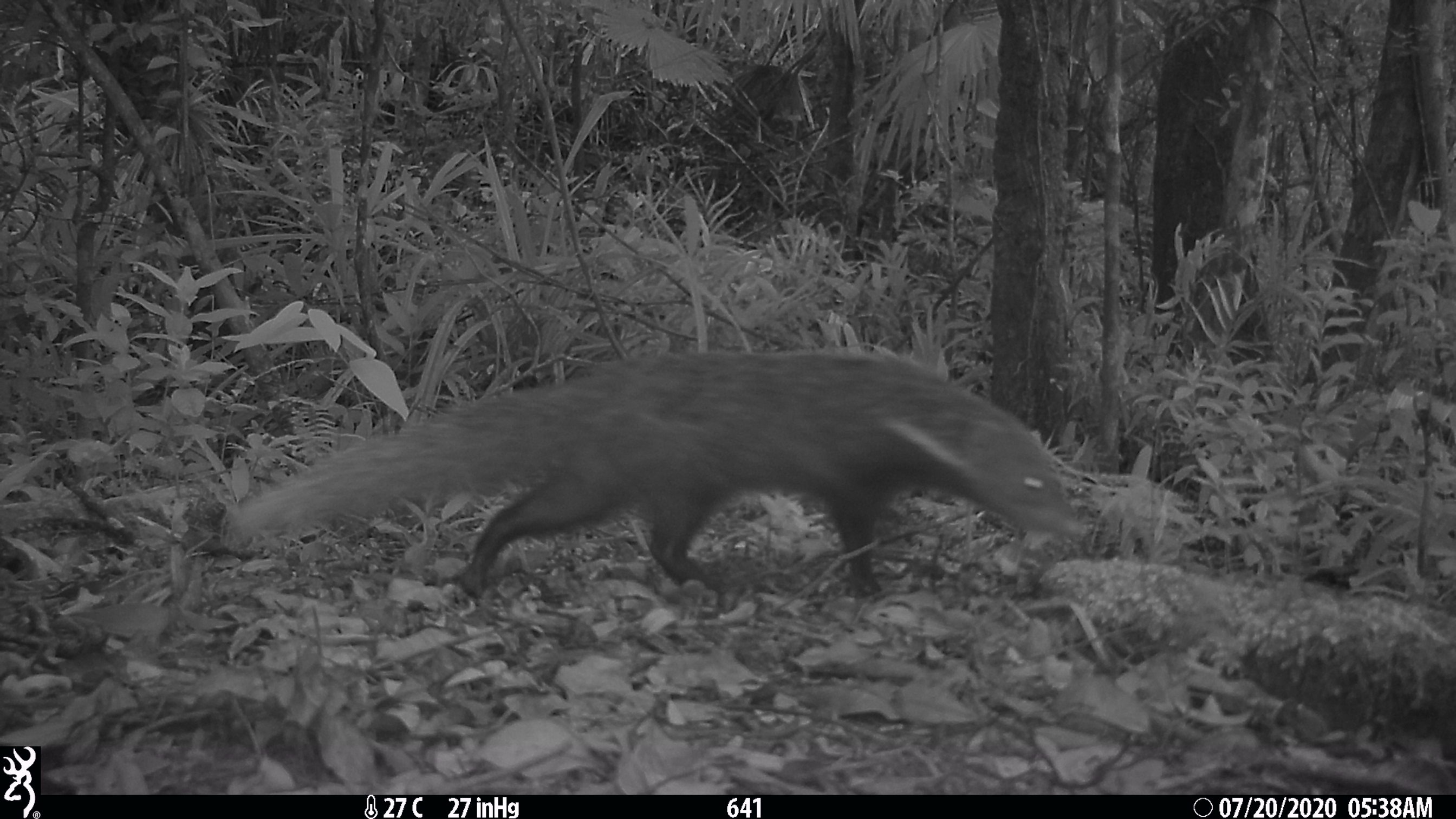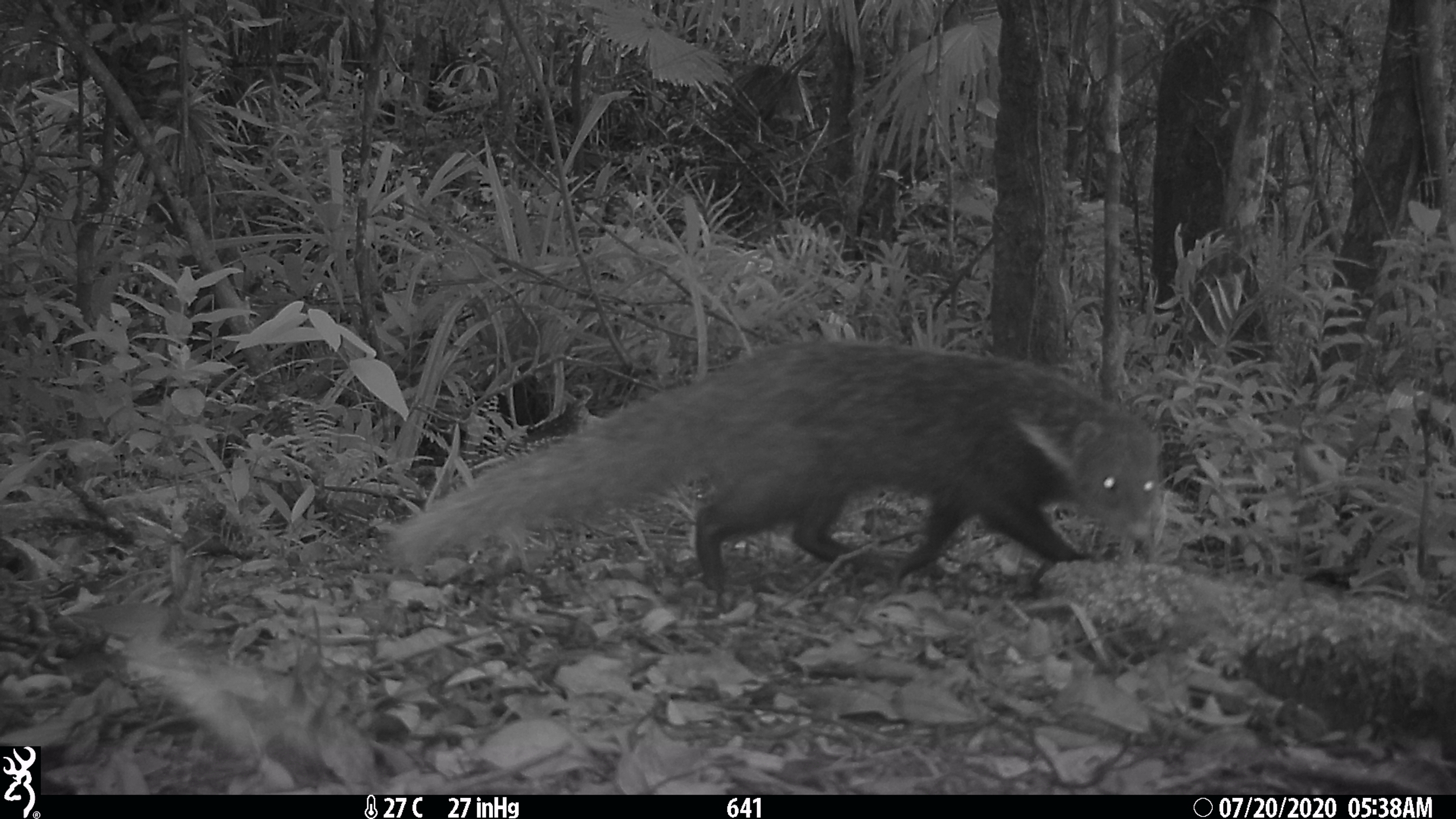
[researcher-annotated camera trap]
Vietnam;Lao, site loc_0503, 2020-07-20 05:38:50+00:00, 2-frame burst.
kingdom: Animalia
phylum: Chordata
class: Mammalia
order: Carnivora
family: Herpestidae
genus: Urva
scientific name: Urva urva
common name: crab-eating mongoose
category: crab eating mongoose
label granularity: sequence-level